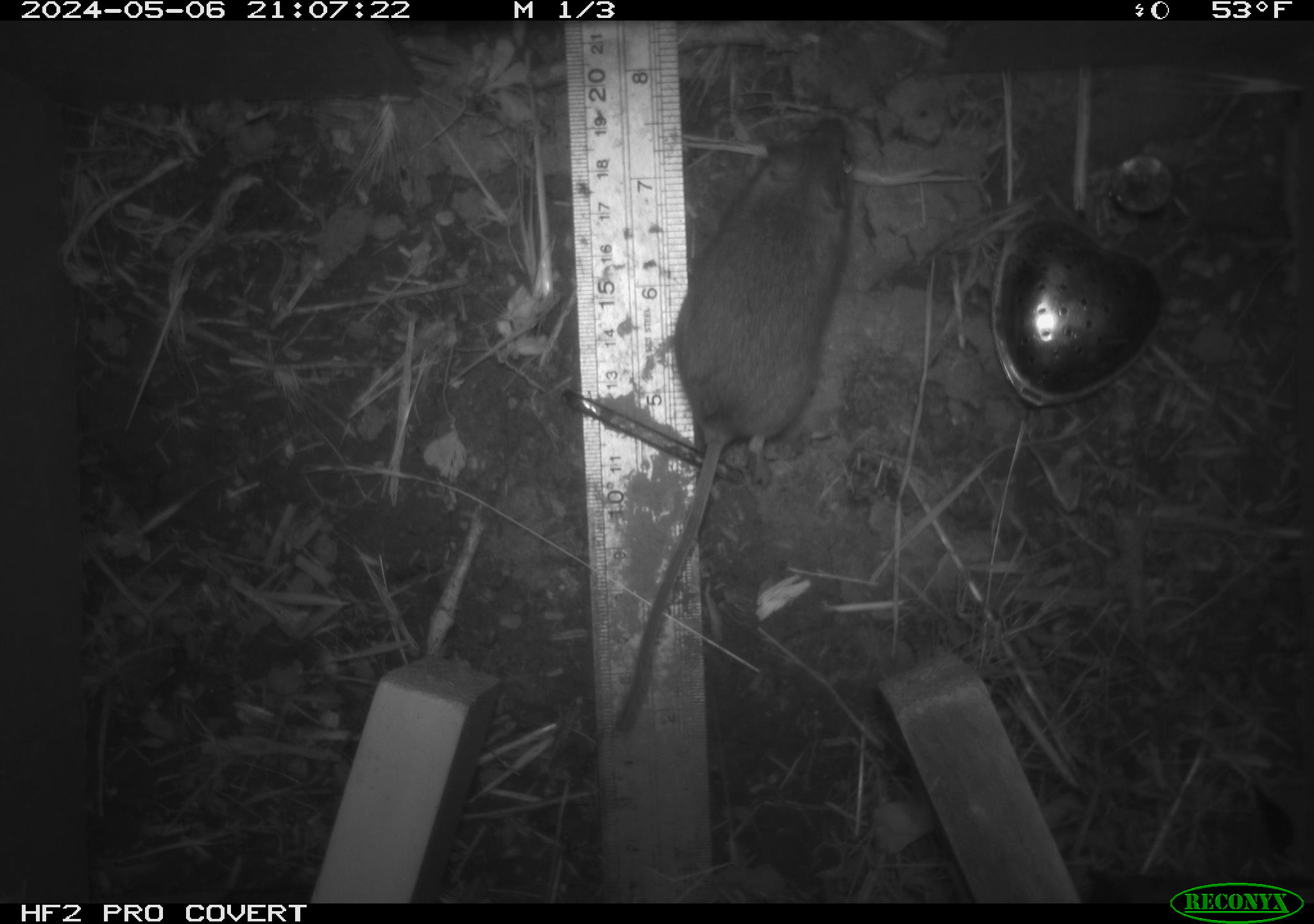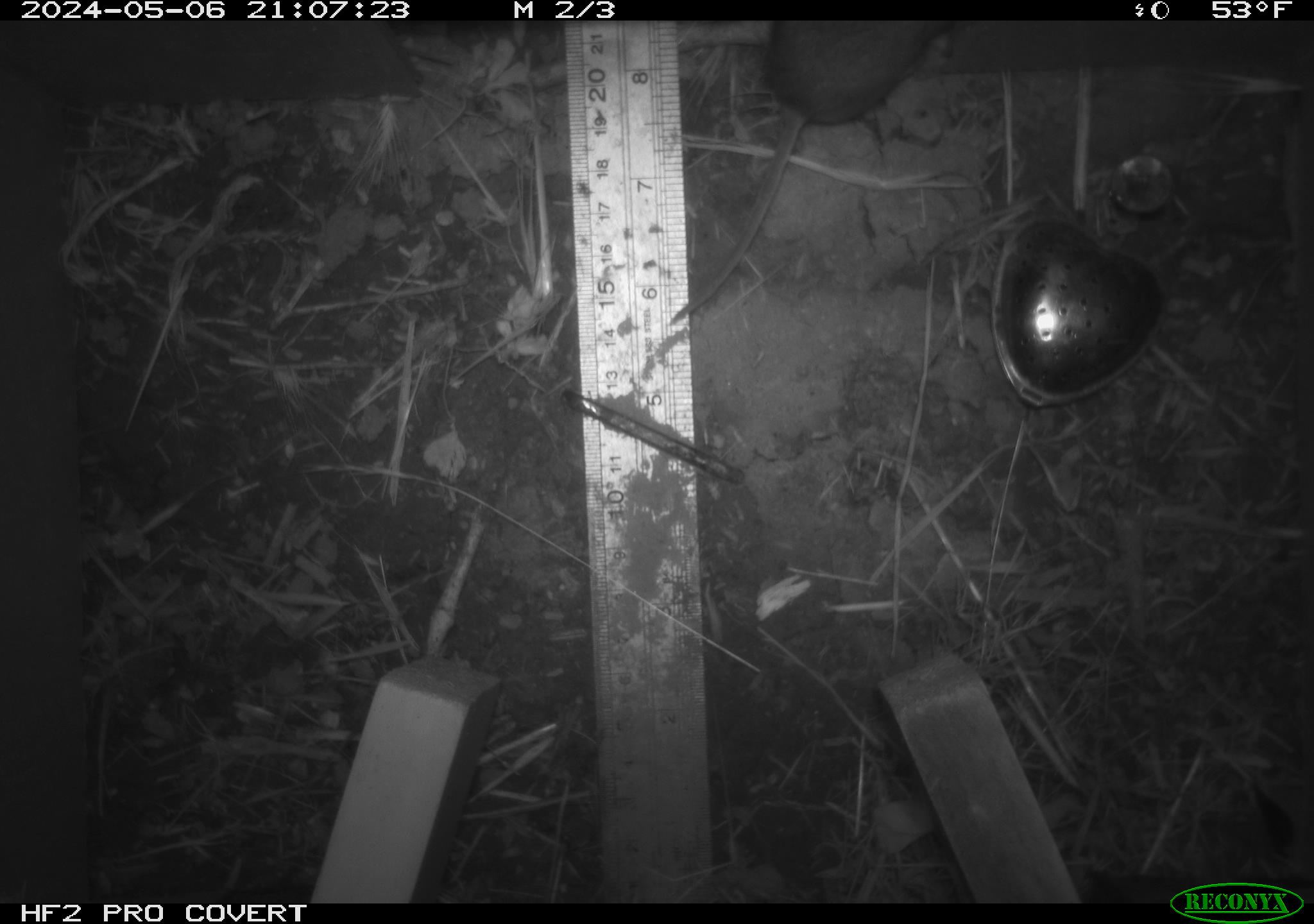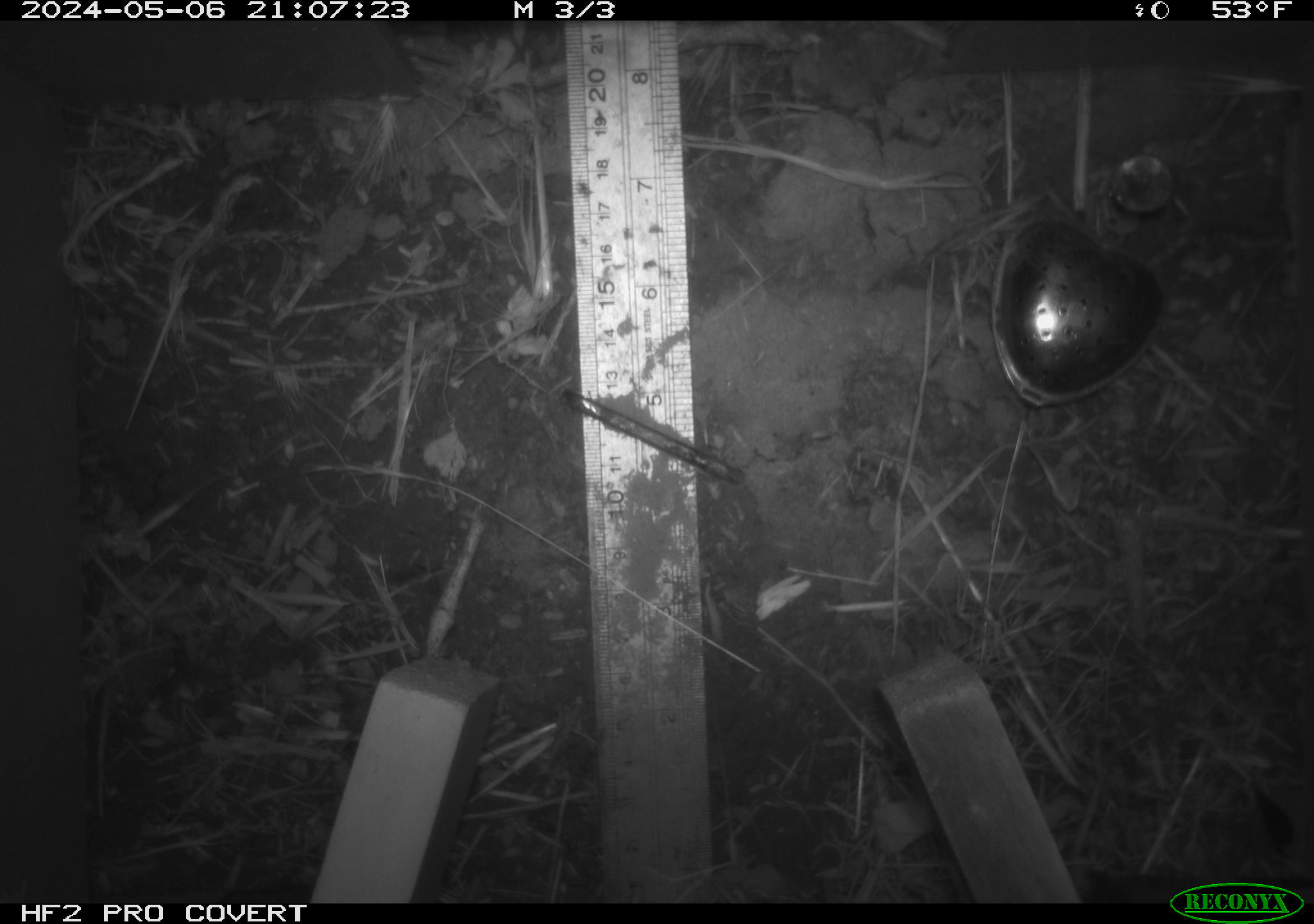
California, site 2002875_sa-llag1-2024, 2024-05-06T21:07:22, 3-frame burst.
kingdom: Animalia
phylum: Chordata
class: Mammalia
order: Rodentia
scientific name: Rodentia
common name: mouse species